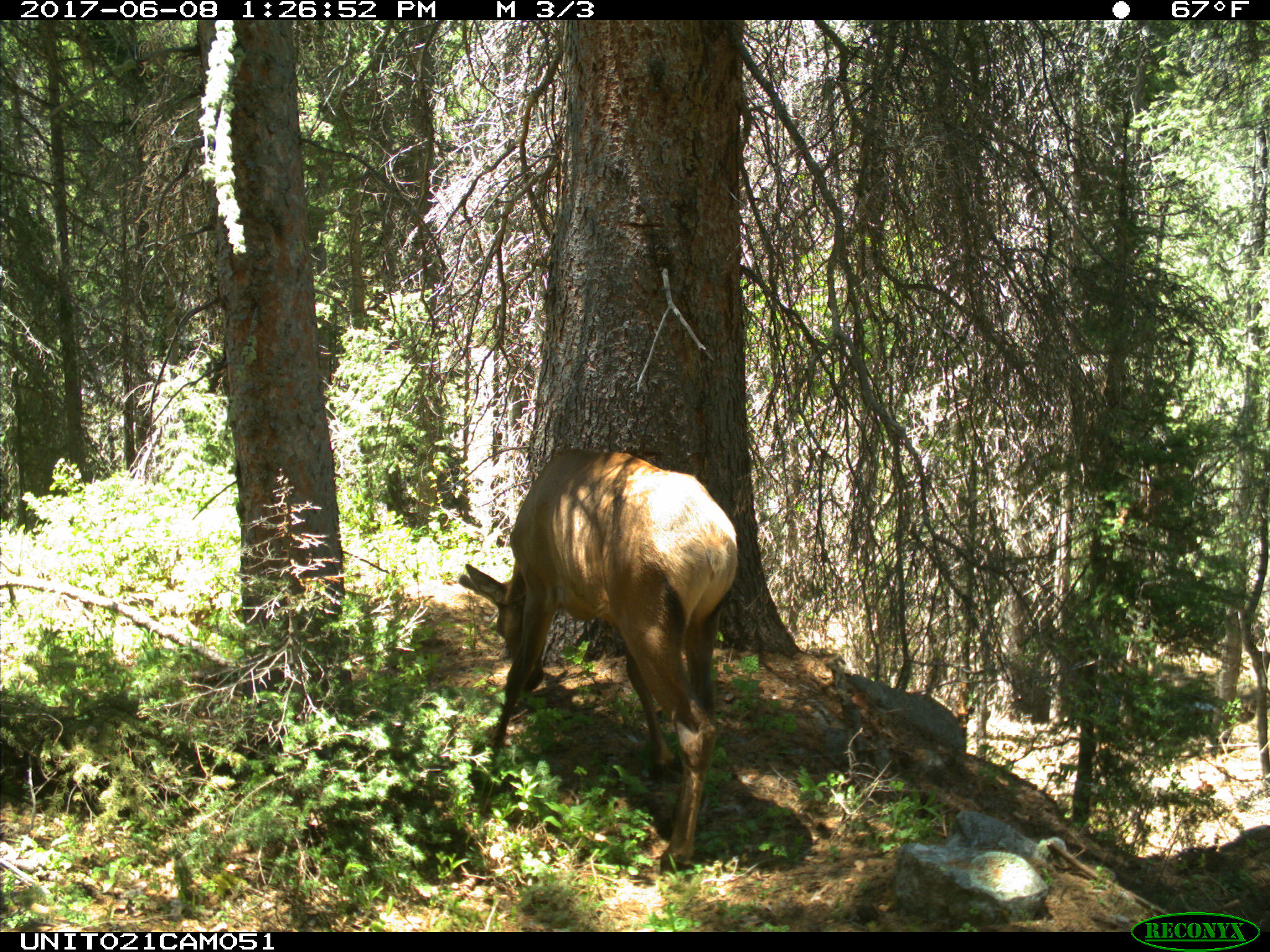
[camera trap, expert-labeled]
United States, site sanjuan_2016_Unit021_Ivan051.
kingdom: Animalia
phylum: Chordata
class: Mammalia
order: Artiodactyla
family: Cervidae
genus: Cervus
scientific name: Cervus elaphus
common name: red deer